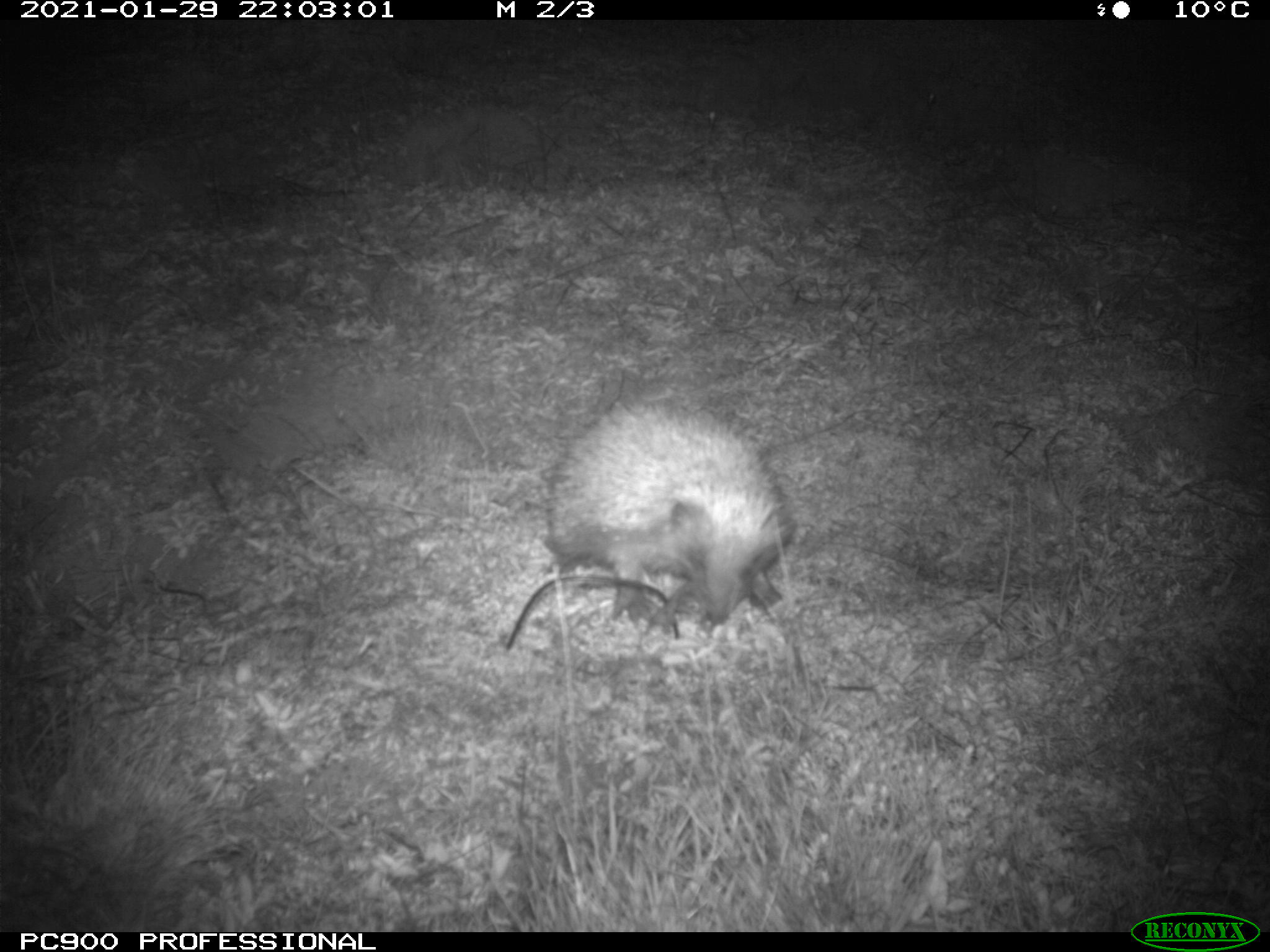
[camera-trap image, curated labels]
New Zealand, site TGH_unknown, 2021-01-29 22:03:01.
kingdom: Animalia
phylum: Chordata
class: Mammalia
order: Eulipotyphla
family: Erinaceidae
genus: Erinaceus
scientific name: Erinaceus europaeus europaeus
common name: european hedgehog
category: hedgehog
Hedgehog (european hedgehog) (Erinaceus europaeus europaeus).